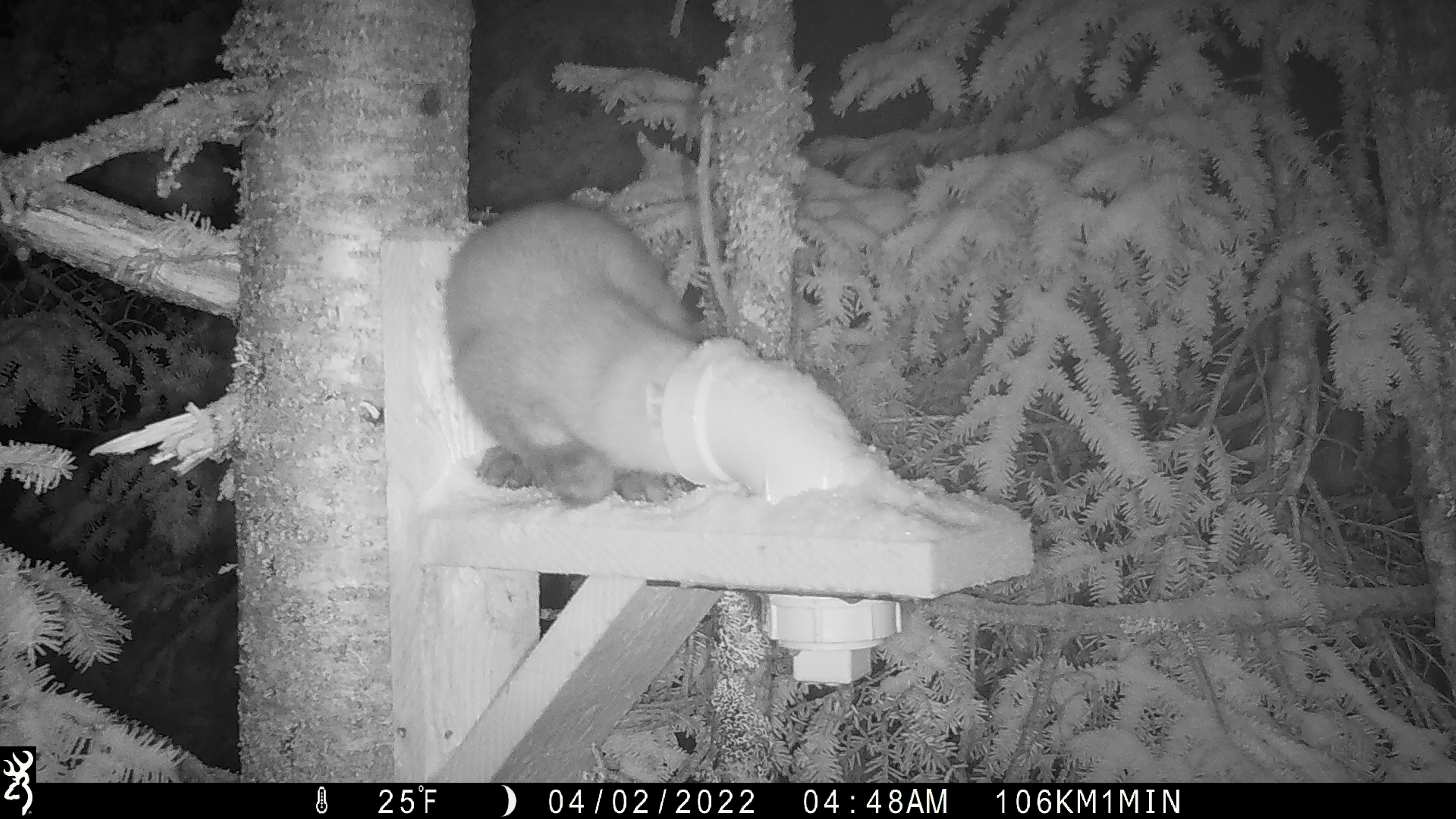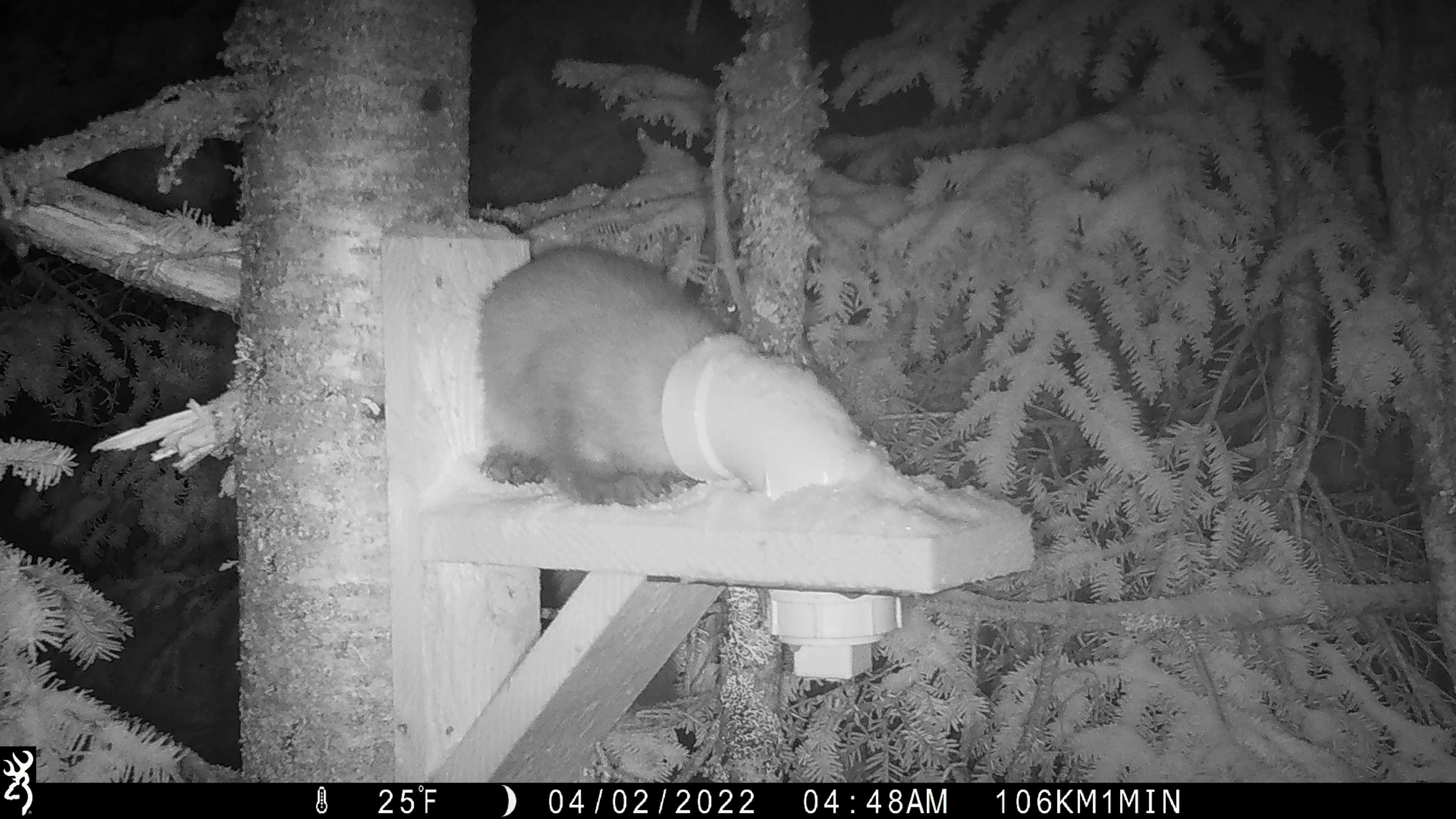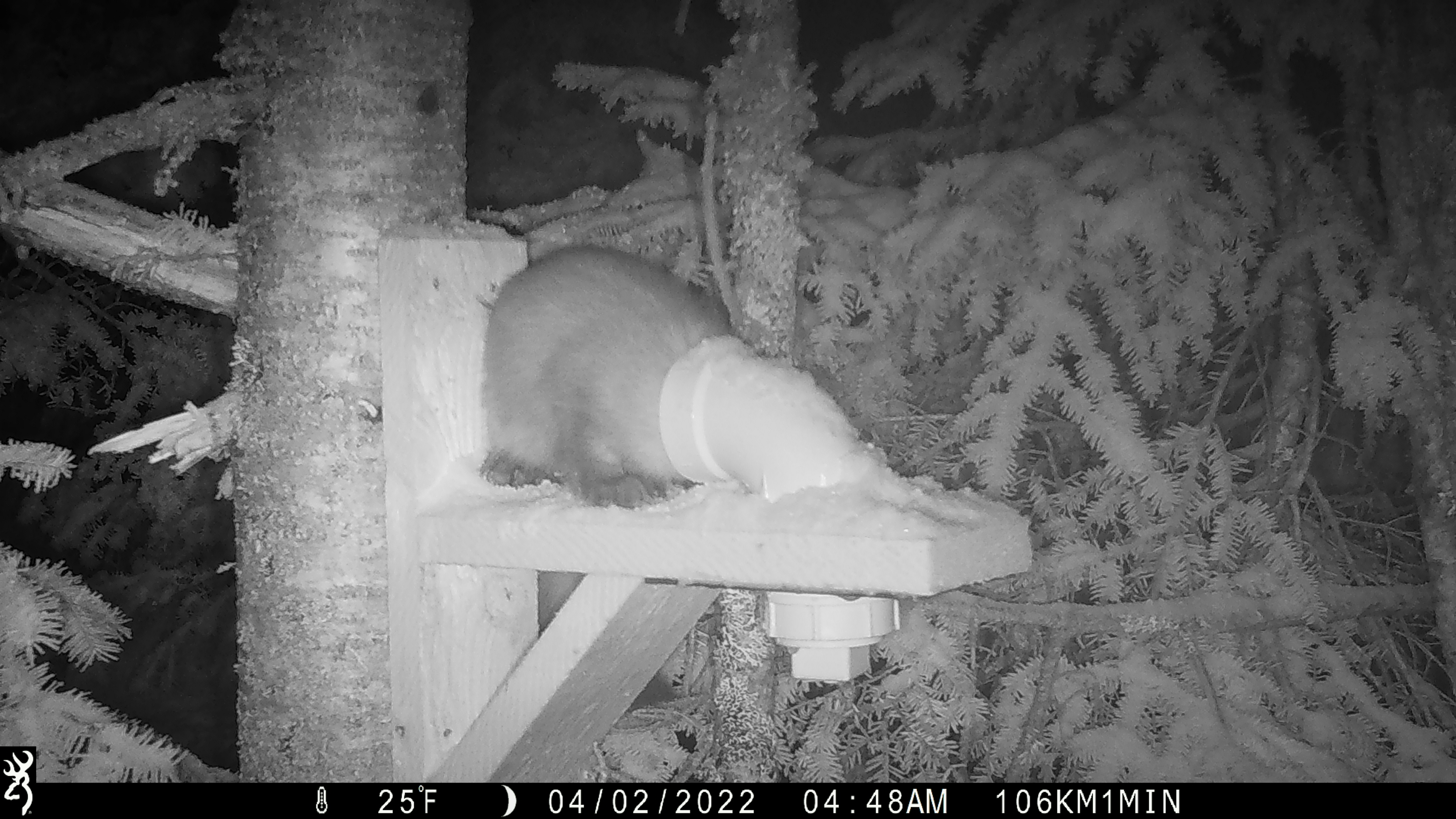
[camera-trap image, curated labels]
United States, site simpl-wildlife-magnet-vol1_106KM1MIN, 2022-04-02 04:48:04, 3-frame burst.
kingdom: Animalia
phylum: Chordata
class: Mammalia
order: Carnivora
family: Mustelidae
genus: Martes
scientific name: Martes americana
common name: american marten